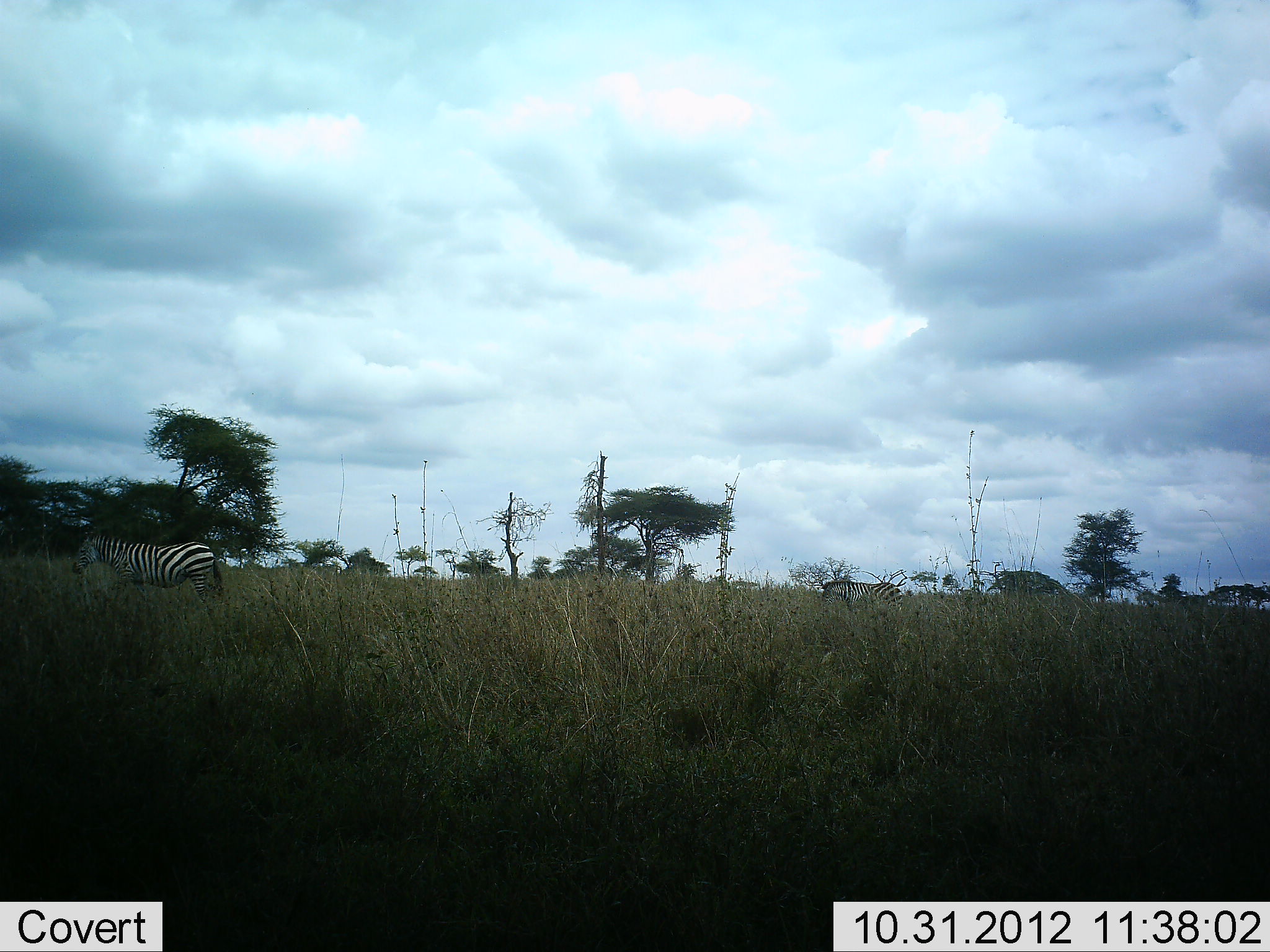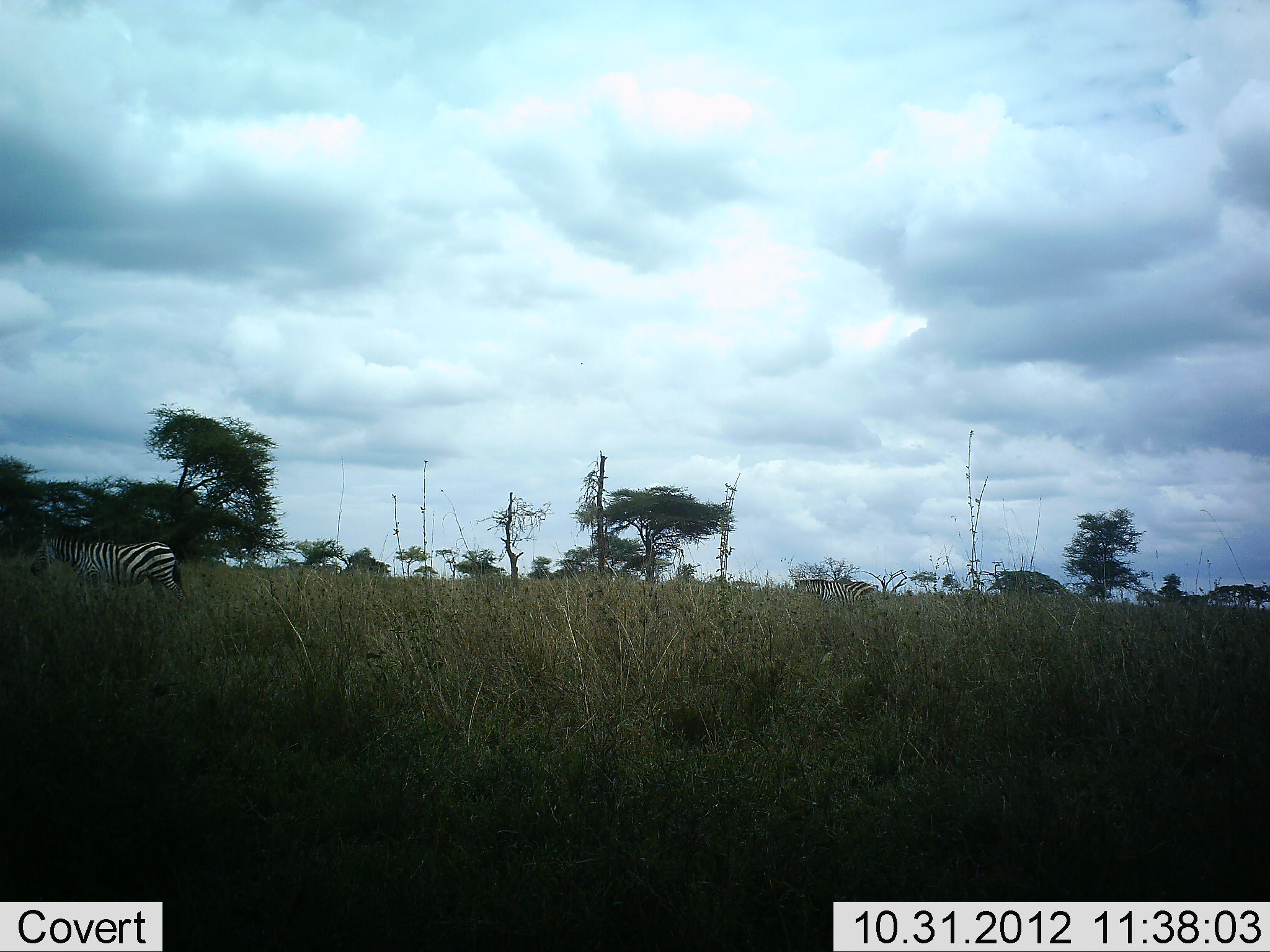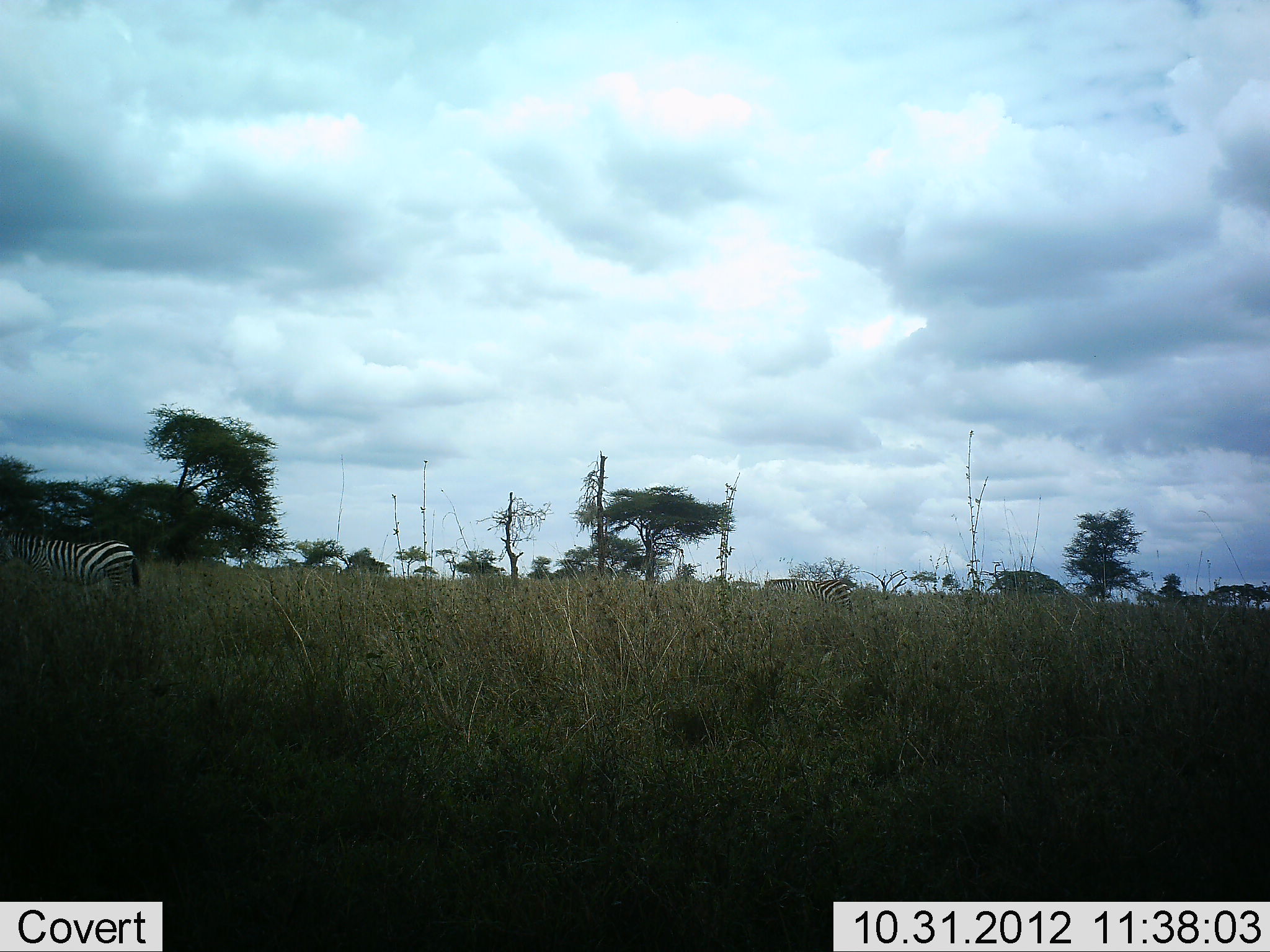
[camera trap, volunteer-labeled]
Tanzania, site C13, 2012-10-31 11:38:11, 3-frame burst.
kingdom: Animalia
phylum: Chordata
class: Mammalia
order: Perissodactyla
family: Equidae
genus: Equus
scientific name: Equus quagga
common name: plains zebra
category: zebra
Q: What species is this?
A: Zebra (plains zebra) (Equus quagga).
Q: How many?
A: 2.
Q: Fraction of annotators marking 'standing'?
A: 0%.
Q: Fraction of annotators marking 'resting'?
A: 0%.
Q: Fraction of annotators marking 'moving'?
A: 100%.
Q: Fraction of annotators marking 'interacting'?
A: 0%.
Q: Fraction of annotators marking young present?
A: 0%.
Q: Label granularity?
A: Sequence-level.